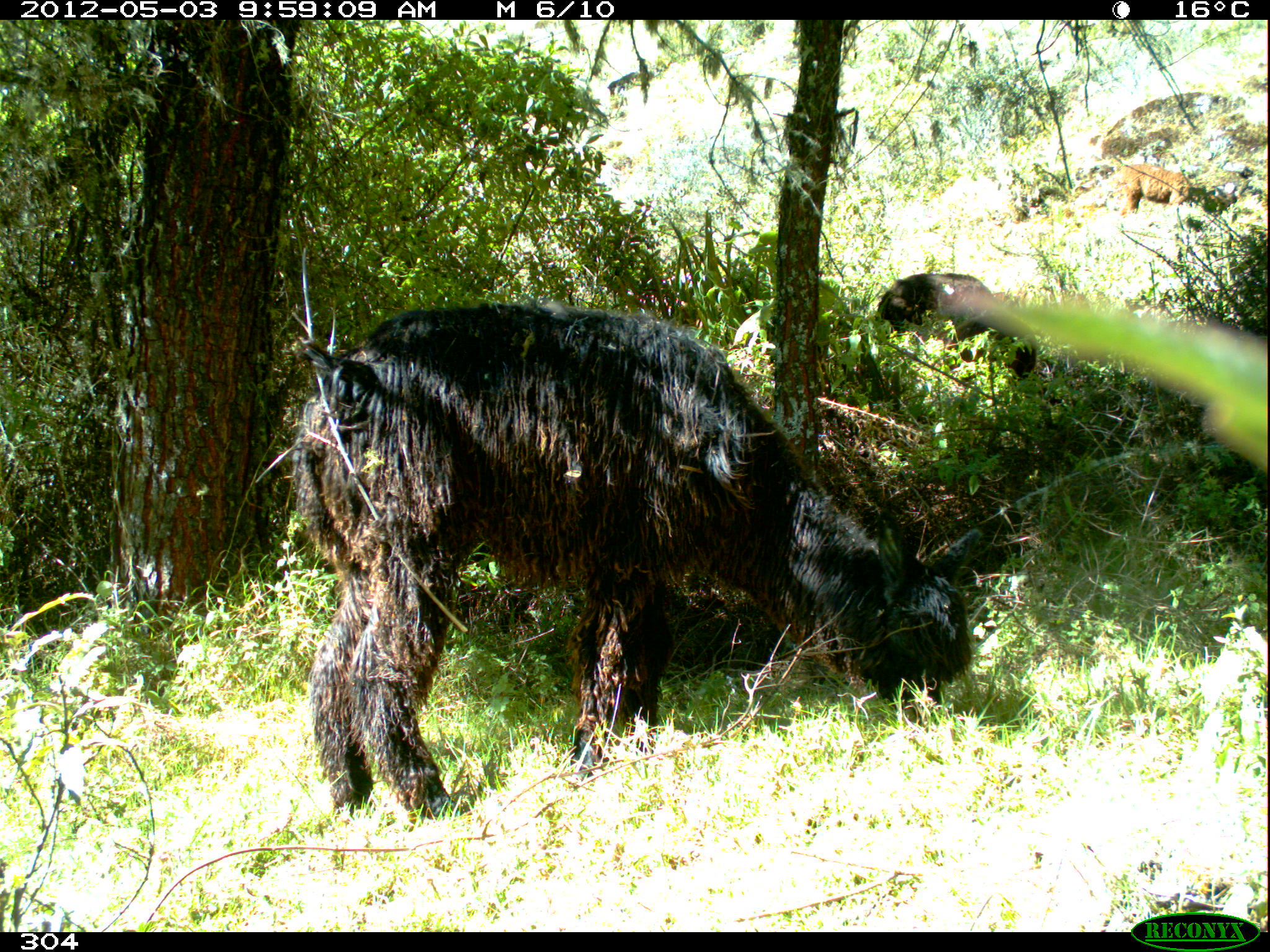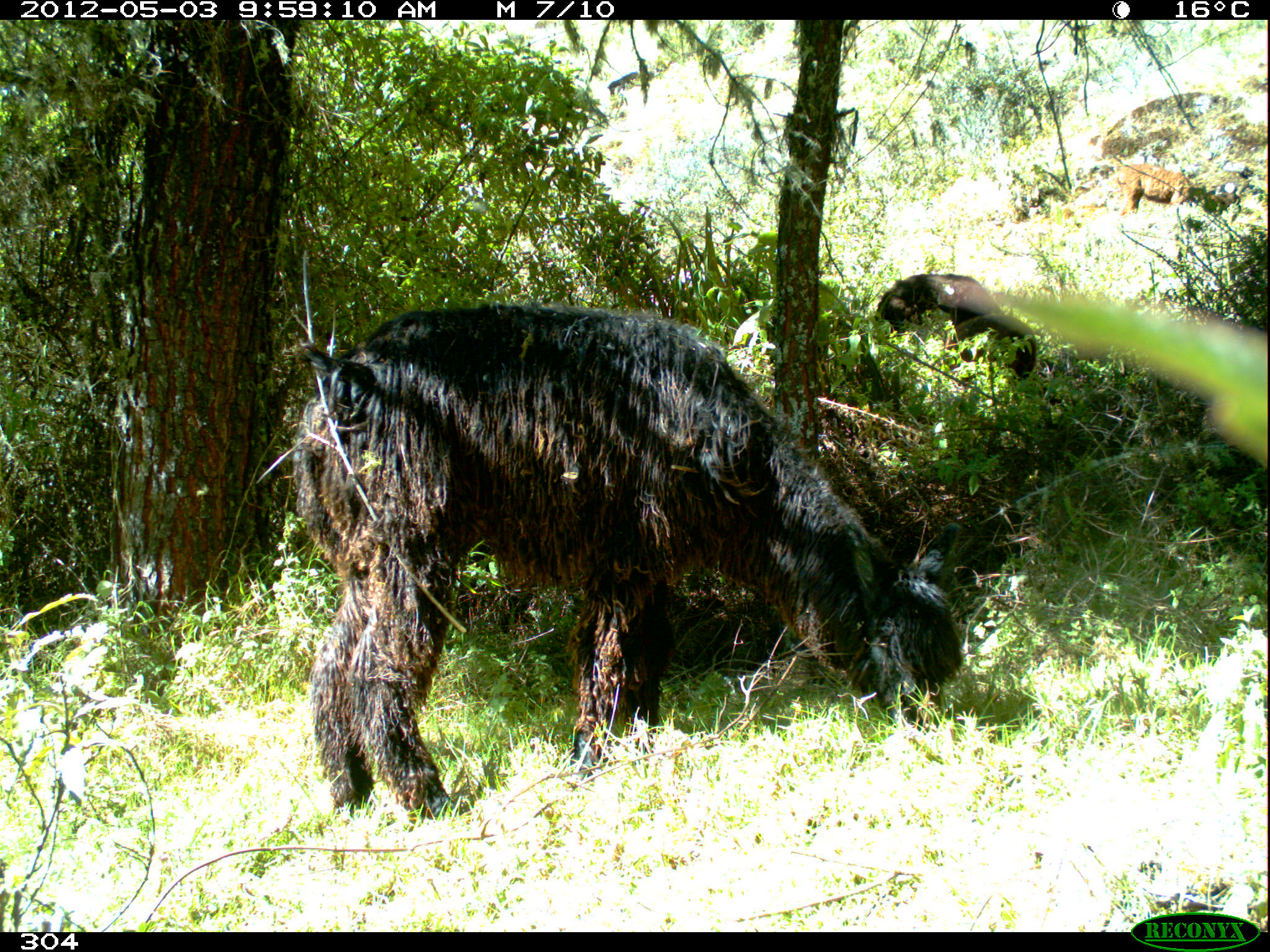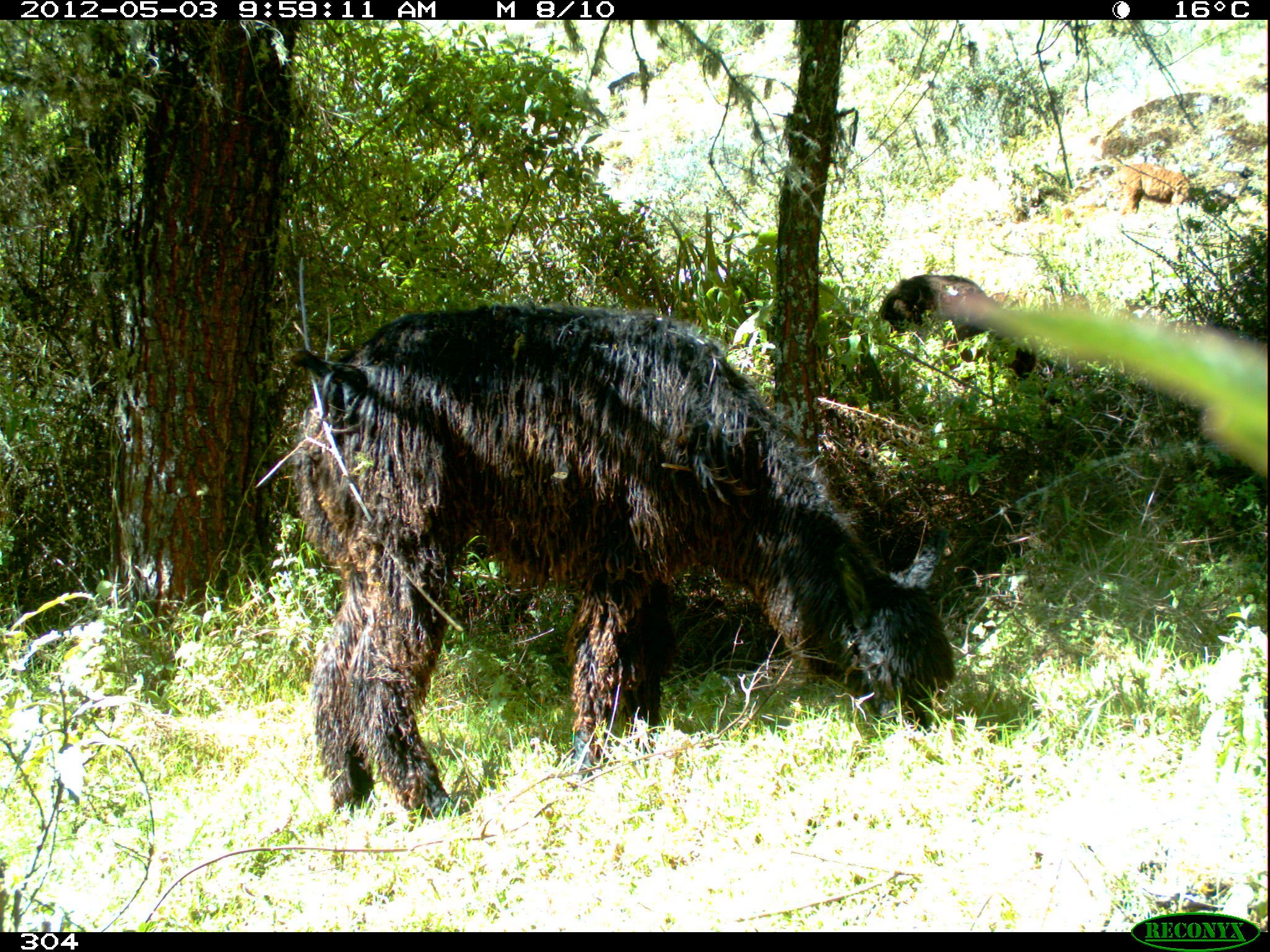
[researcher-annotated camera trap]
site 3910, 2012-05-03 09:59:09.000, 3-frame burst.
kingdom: Animalia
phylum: Chordata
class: Mammalia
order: Artiodactyla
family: Camelidae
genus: Vicugna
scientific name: Vicugna pacos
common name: alpaca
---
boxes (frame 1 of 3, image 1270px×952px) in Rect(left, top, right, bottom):
vicugna pacos: Rect(293, 303, 970, 824); Rect(877, 271, 1039, 381); Rect(1105, 163, 1207, 217)